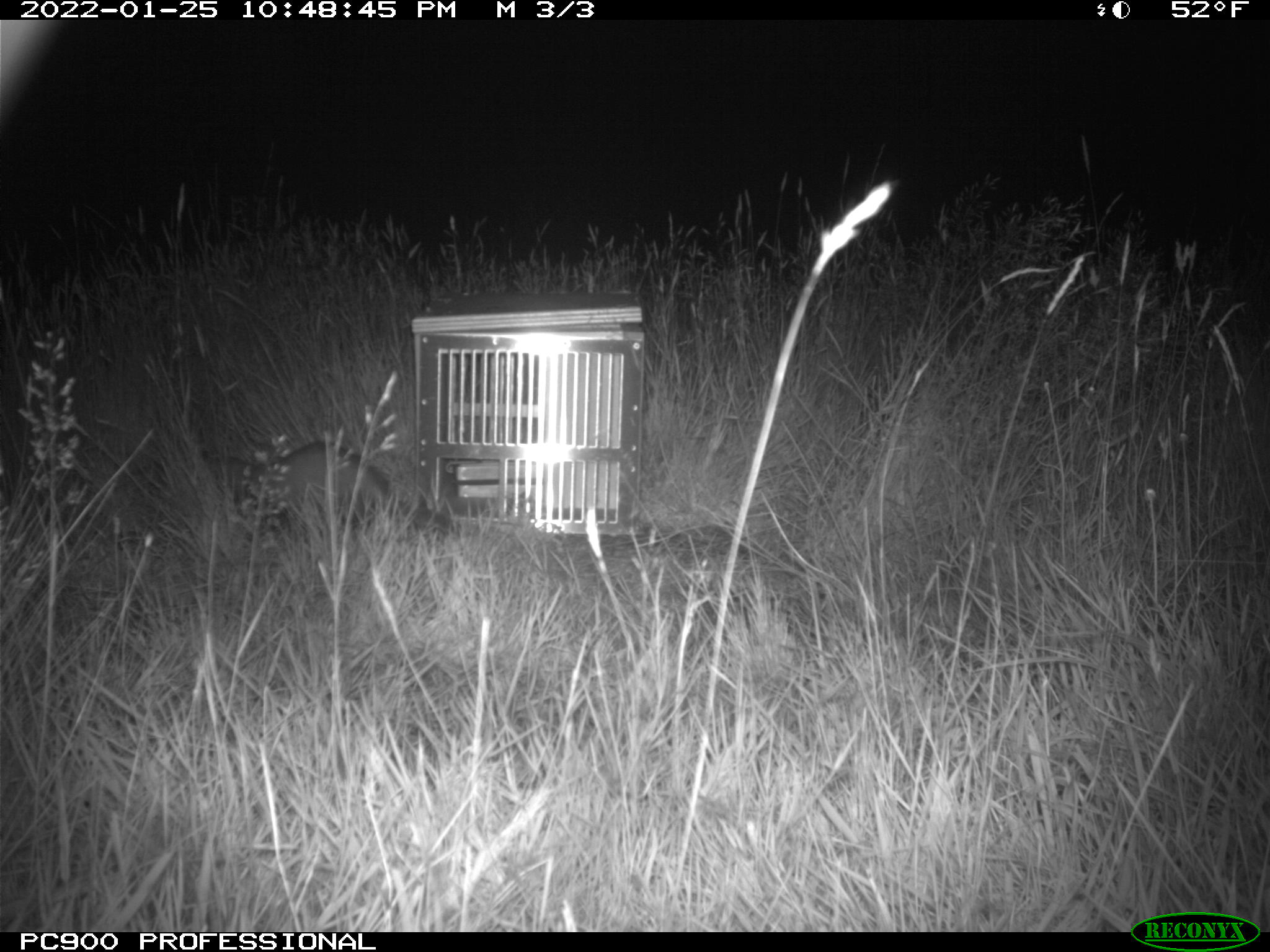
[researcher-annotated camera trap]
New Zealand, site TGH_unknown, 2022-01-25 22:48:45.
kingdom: Animalia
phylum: Chordata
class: Mammalia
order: Carnivora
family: Mustelidae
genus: Mustela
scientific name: Mustela furo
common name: ferret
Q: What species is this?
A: Ferret (Mustela furo).